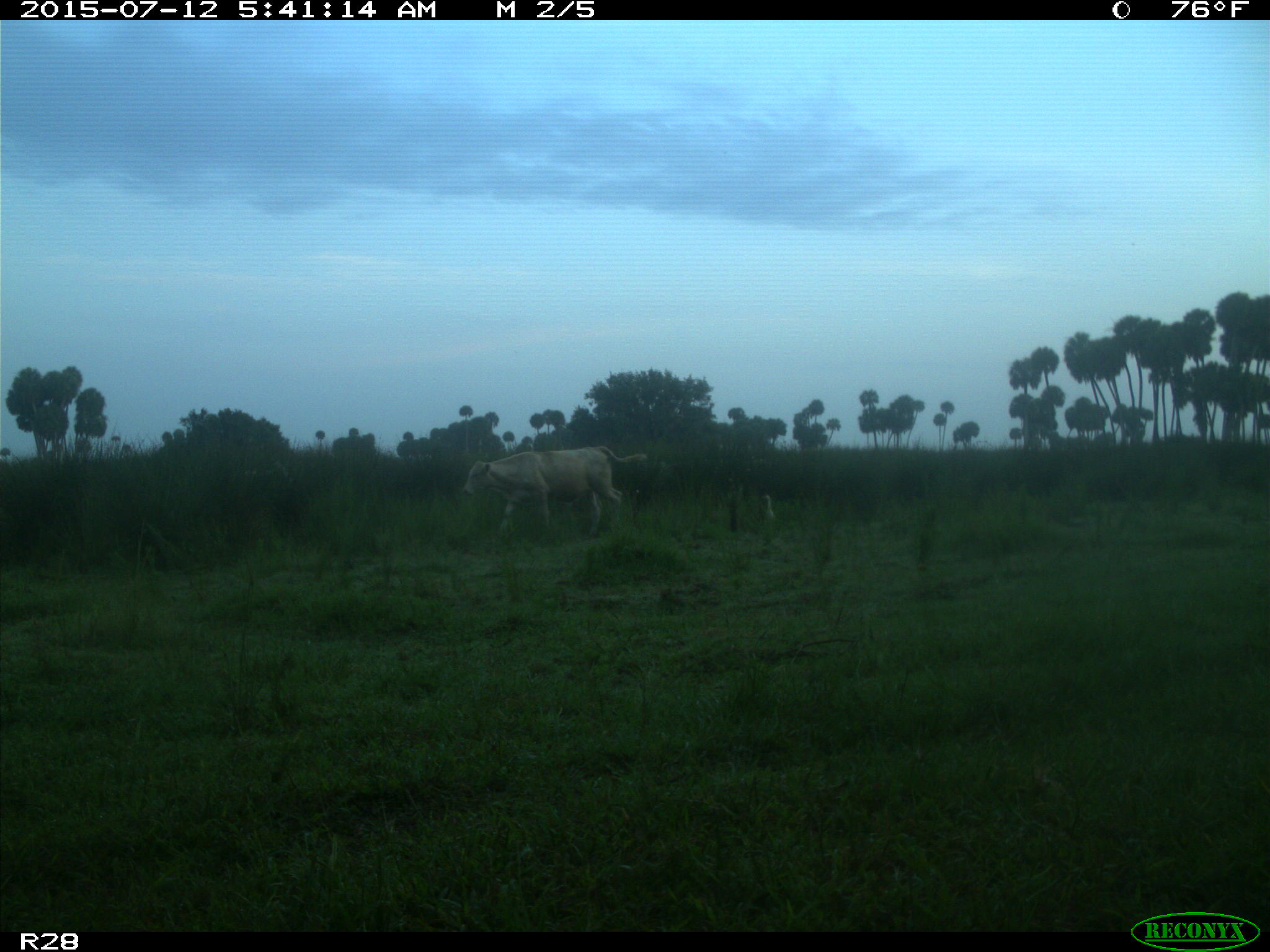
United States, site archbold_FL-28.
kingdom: Animalia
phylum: Chordata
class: Mammalia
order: Artiodactyla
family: Bovidae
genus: Bos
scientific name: Bos taurus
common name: domestic cow